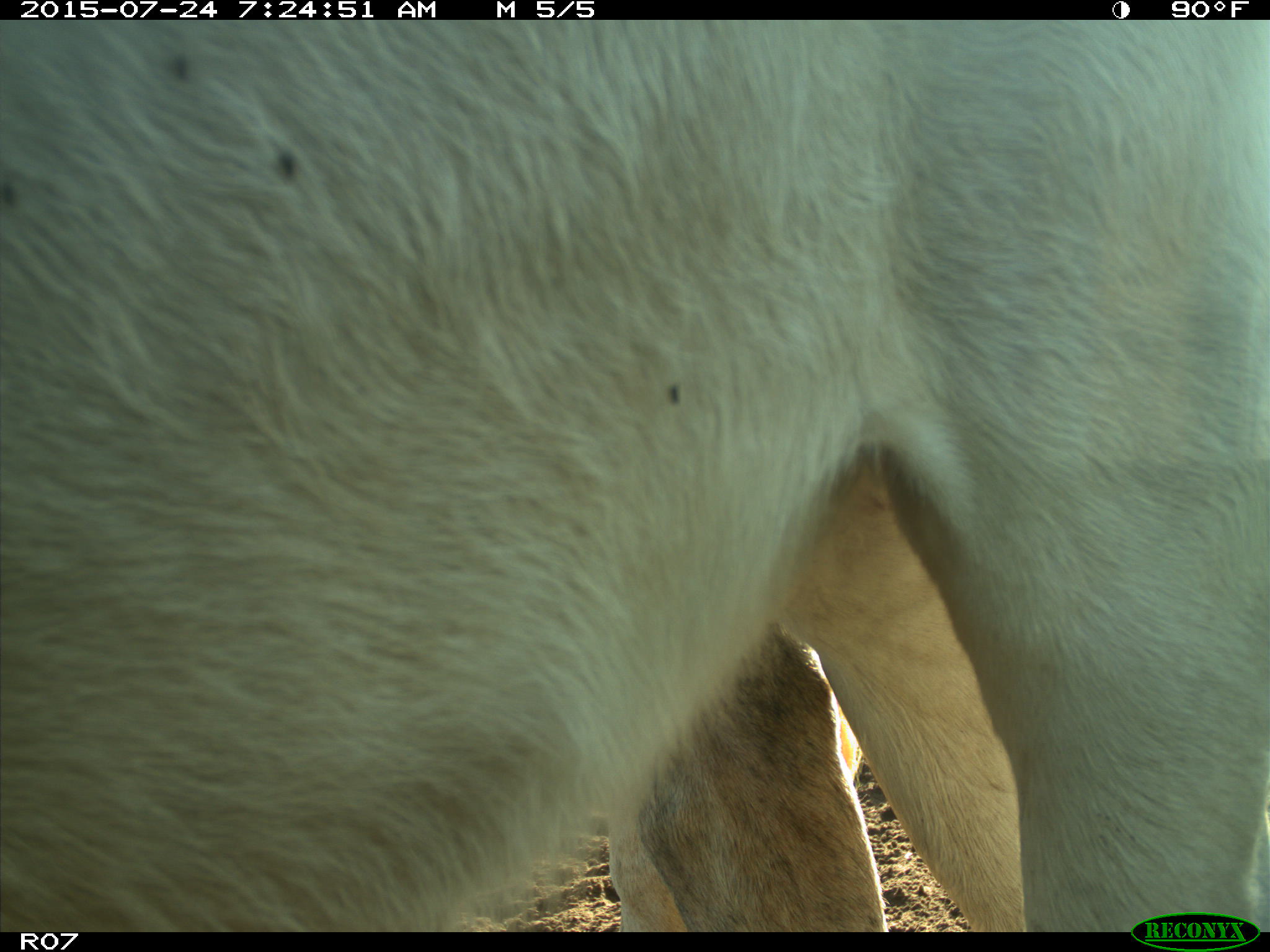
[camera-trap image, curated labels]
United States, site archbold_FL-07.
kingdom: Animalia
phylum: Chordata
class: Mammalia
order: Artiodactyla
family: Bovidae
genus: Bos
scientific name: Bos taurus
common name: domestic cow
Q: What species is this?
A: Bos taurus (domestic cow).